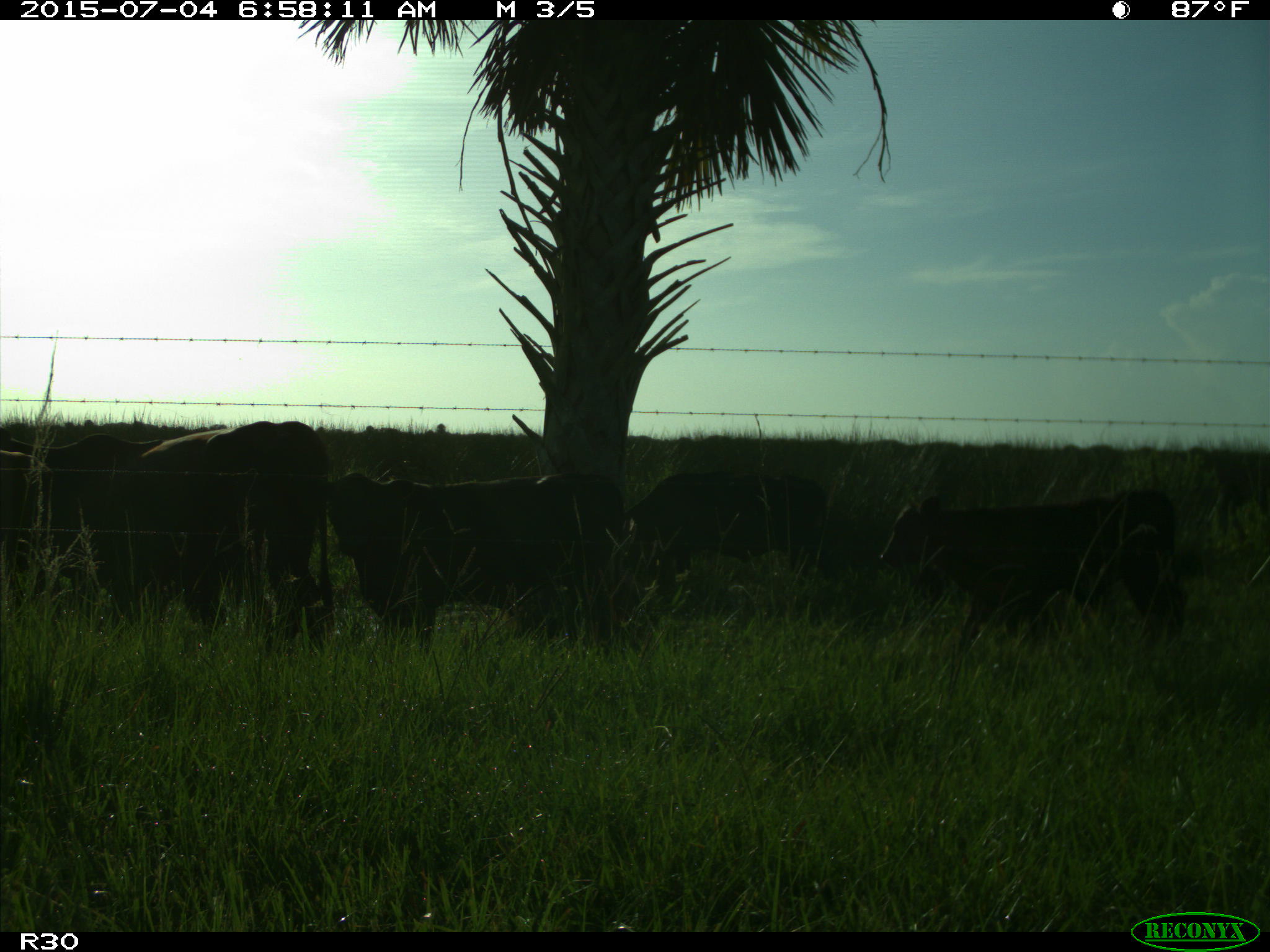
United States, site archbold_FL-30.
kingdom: Animalia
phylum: Chordata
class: Mammalia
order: Artiodactyla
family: Bovidae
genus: Bos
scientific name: Bos taurus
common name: domestic cow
Bos taurus (domestic cow).